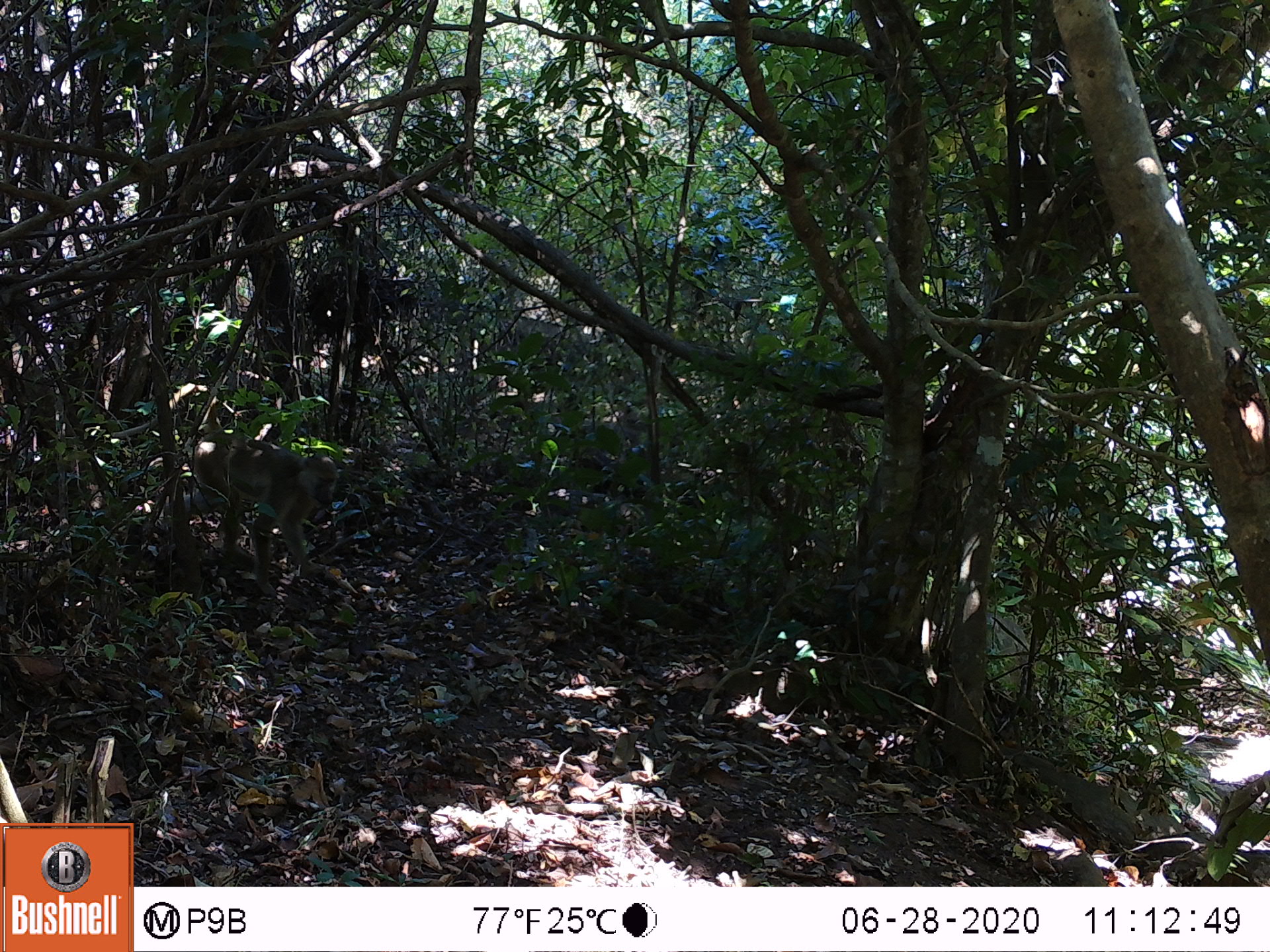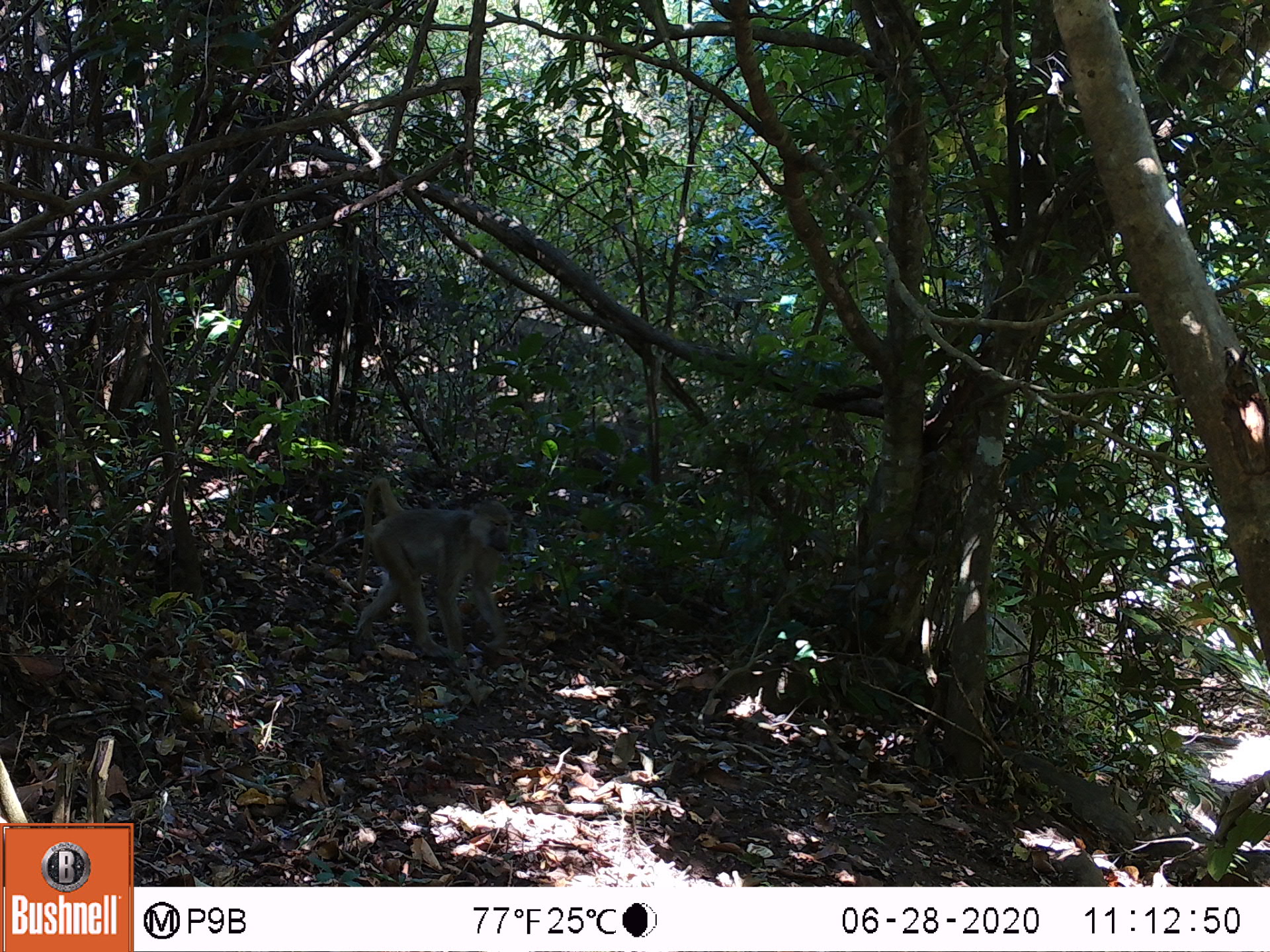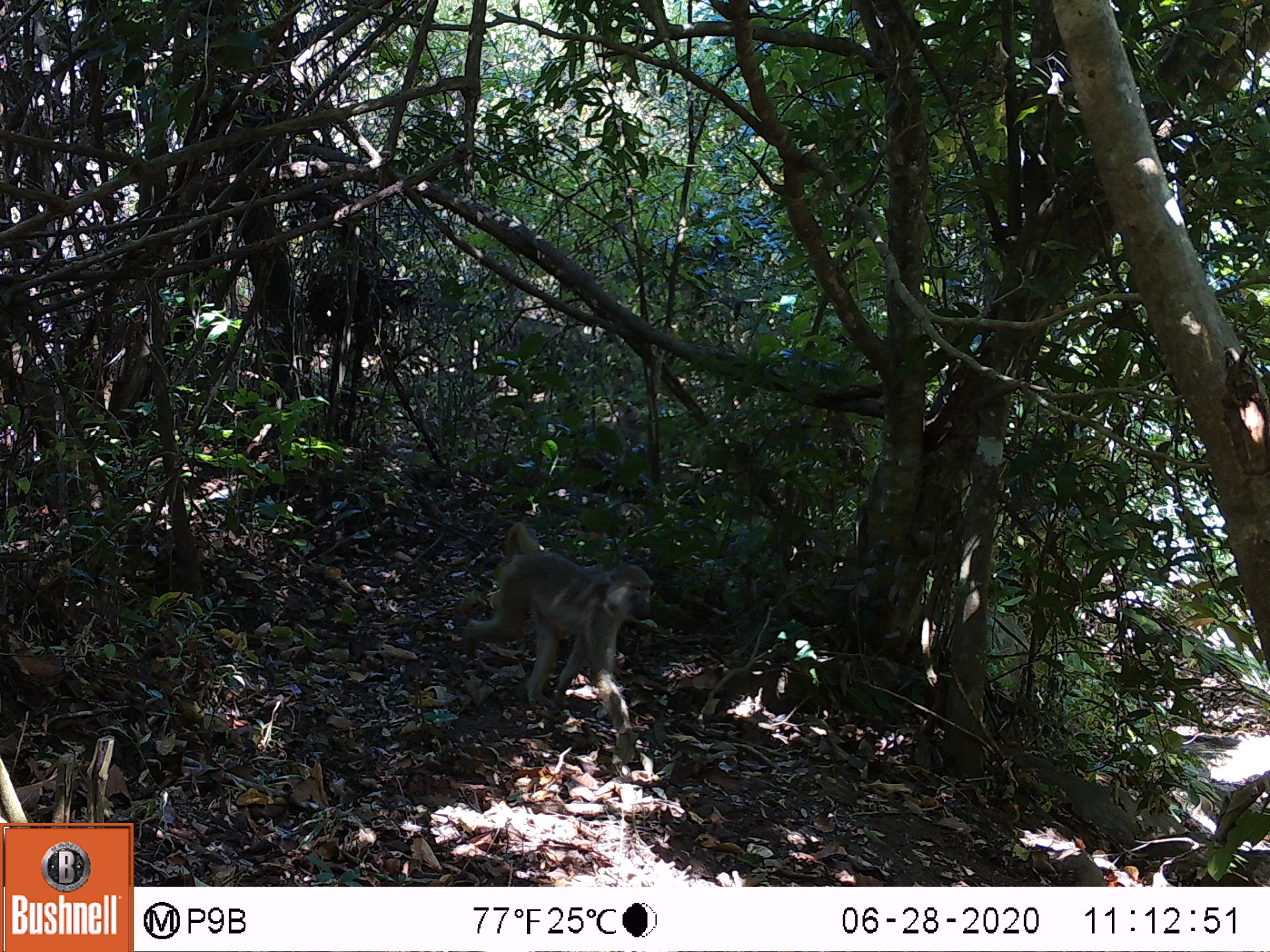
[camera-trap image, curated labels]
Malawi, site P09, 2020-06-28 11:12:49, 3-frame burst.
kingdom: Animalia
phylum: Chordata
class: Mammalia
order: Primates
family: Cercopithecidae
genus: Papio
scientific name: Papio cynocephalus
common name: yellow baboon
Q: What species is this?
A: Yellow baboon (Papio cynocephalus).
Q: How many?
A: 1.